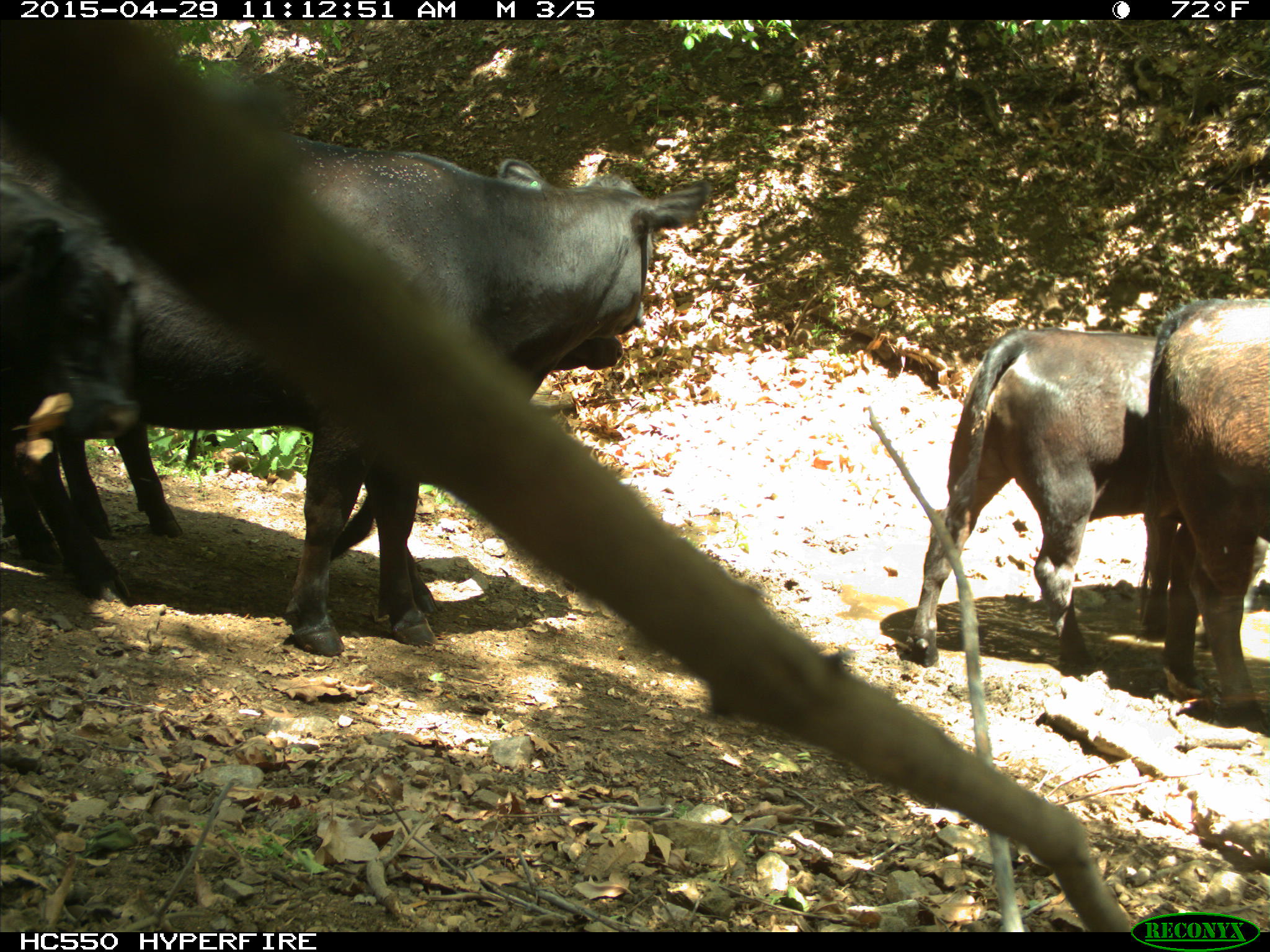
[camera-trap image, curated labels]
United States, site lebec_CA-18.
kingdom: Animalia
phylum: Chordata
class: Mammalia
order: Artiodactyla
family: Bovidae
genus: Bos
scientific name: Bos taurus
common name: domestic cow